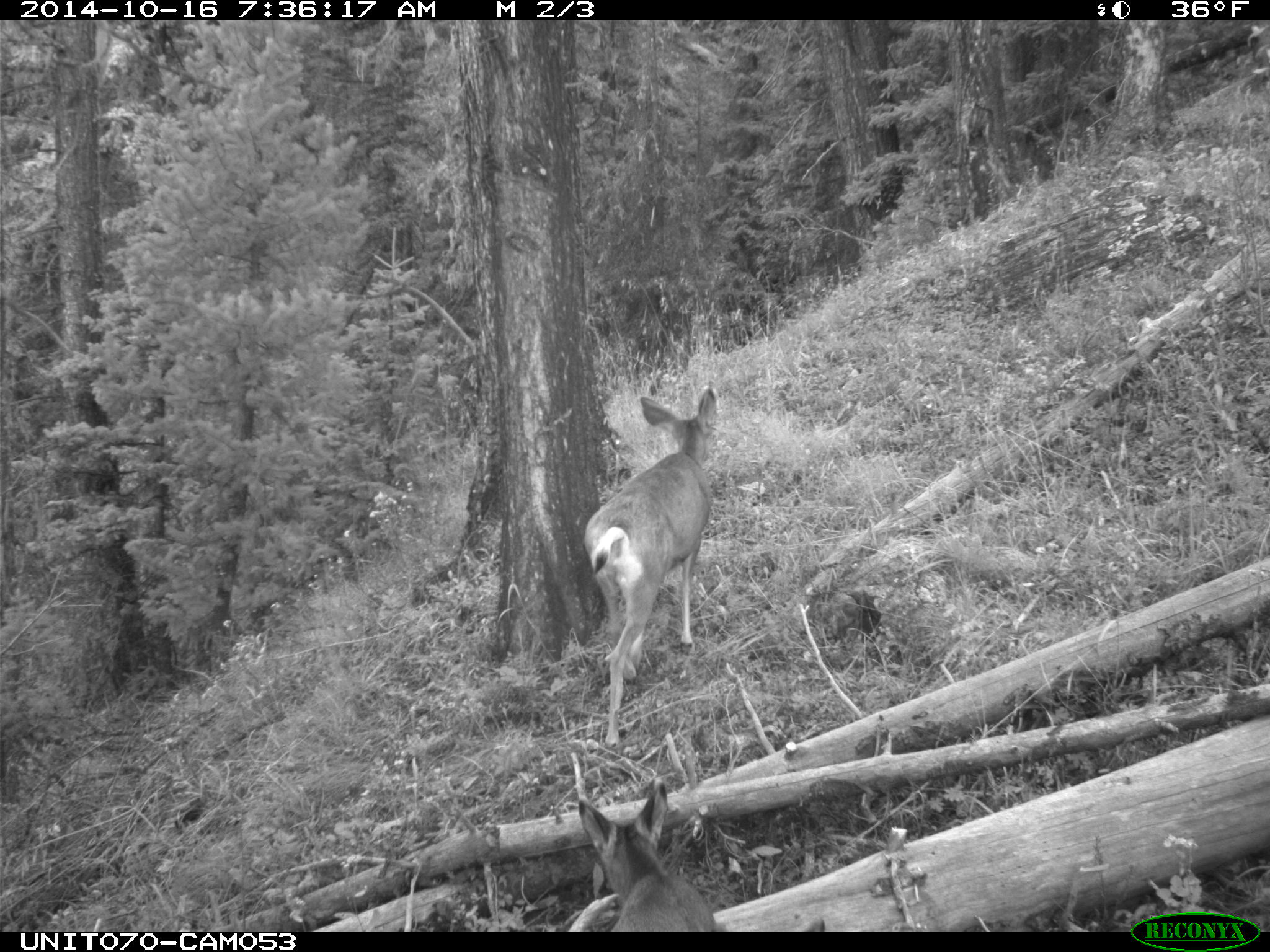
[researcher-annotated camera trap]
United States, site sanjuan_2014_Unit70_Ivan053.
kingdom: Animalia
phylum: Chordata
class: Mammalia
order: Artiodactyla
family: Cervidae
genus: Odocoileus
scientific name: Odocoileus hemionus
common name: mule deer